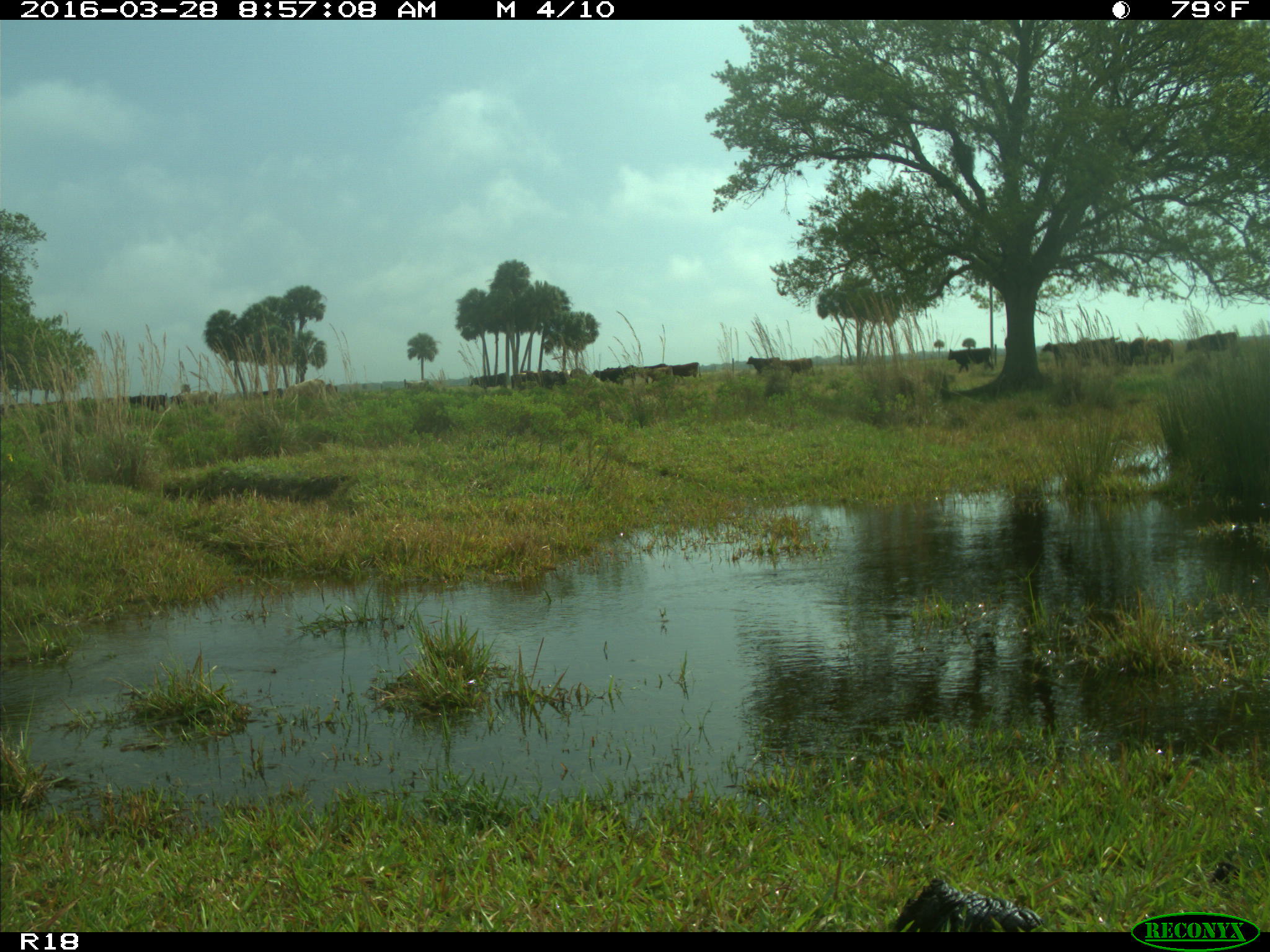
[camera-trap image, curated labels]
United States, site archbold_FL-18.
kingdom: Animalia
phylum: Chordata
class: Mammalia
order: Artiodactyla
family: Bovidae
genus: Bos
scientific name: Bos taurus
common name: domestic cow